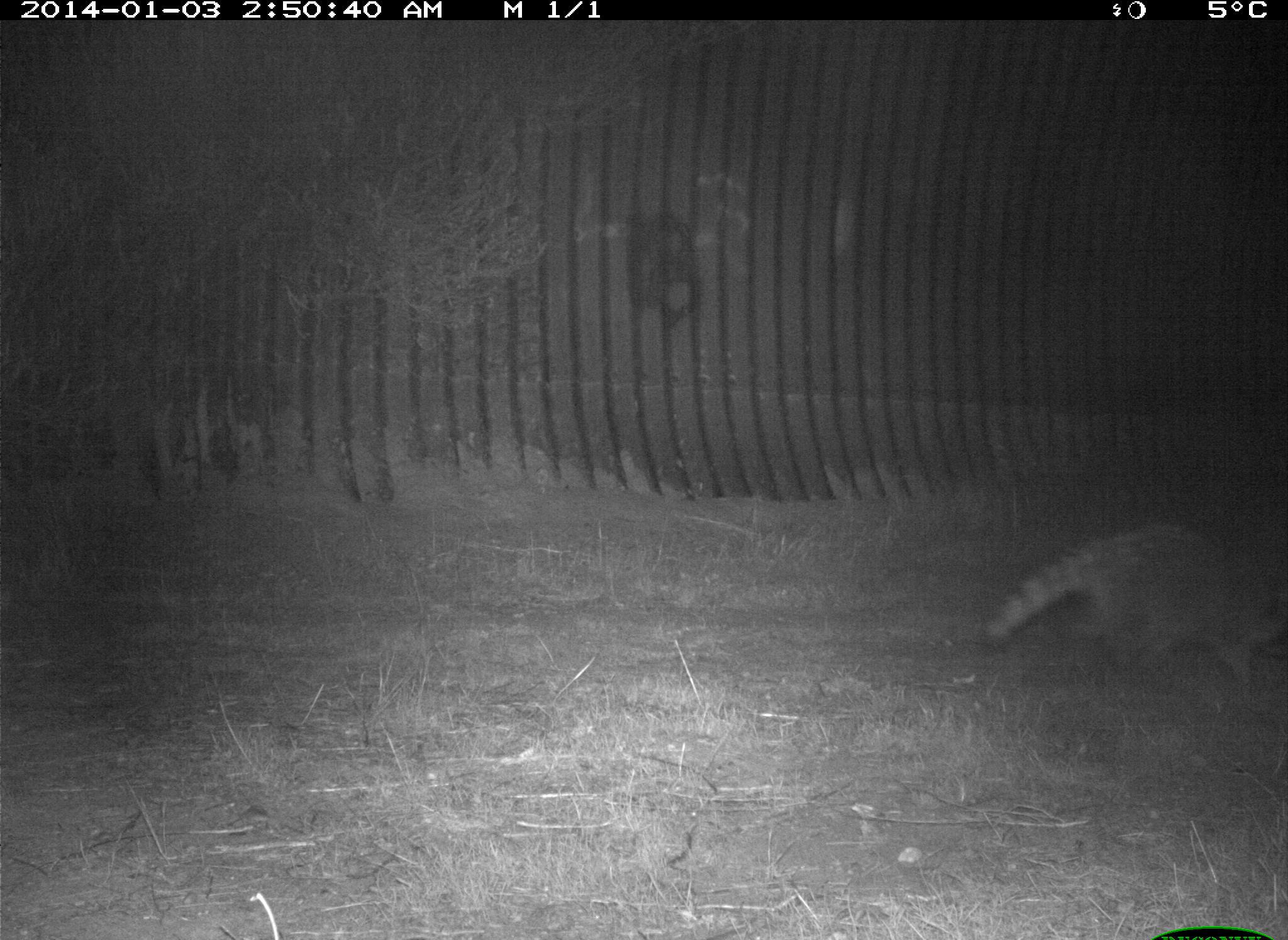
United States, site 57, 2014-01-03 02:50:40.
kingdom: Animalia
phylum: Chordata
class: Mammalia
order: Carnivora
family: Procyonidae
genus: Procyon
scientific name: Procyon lotor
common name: raccoon